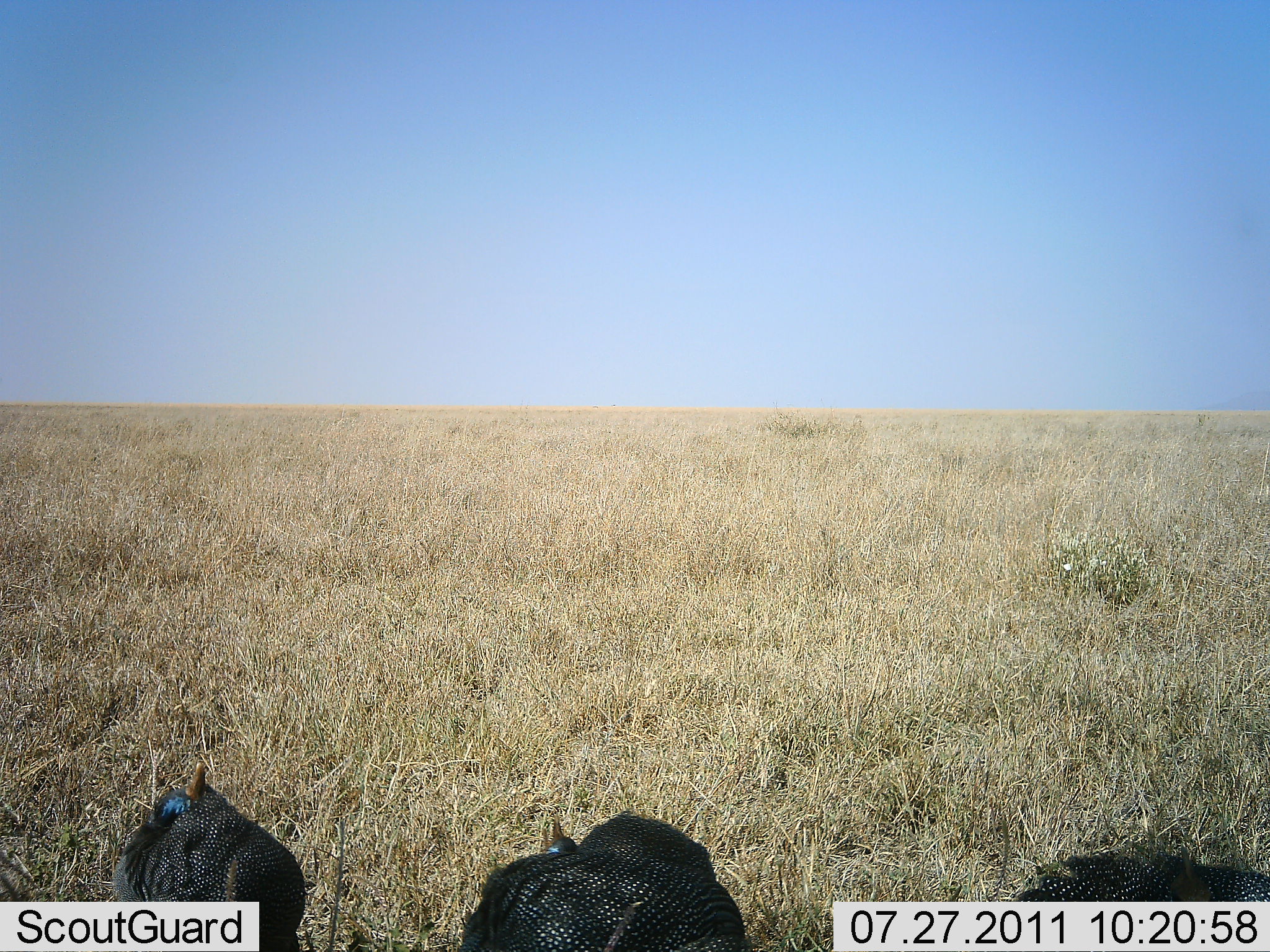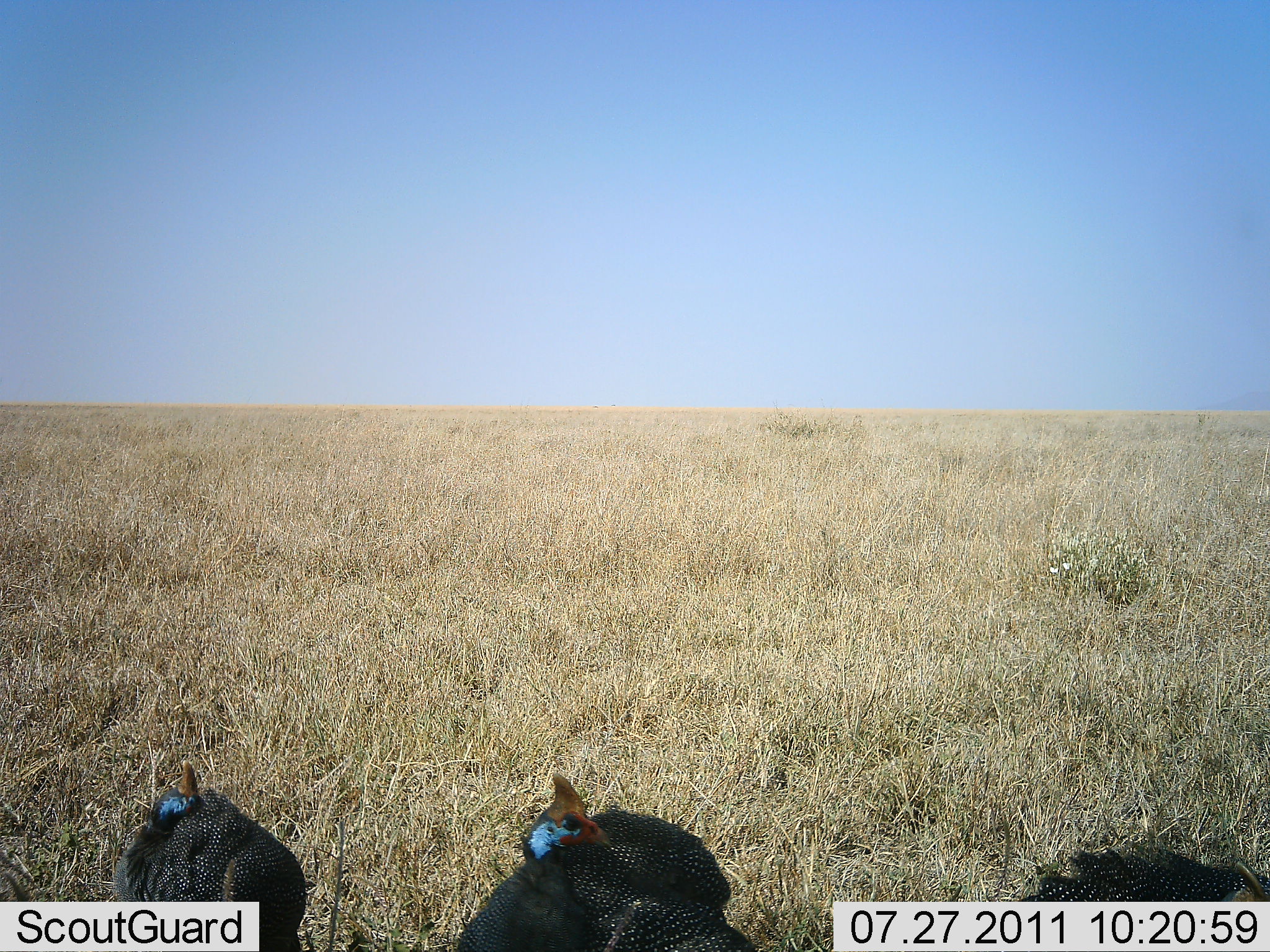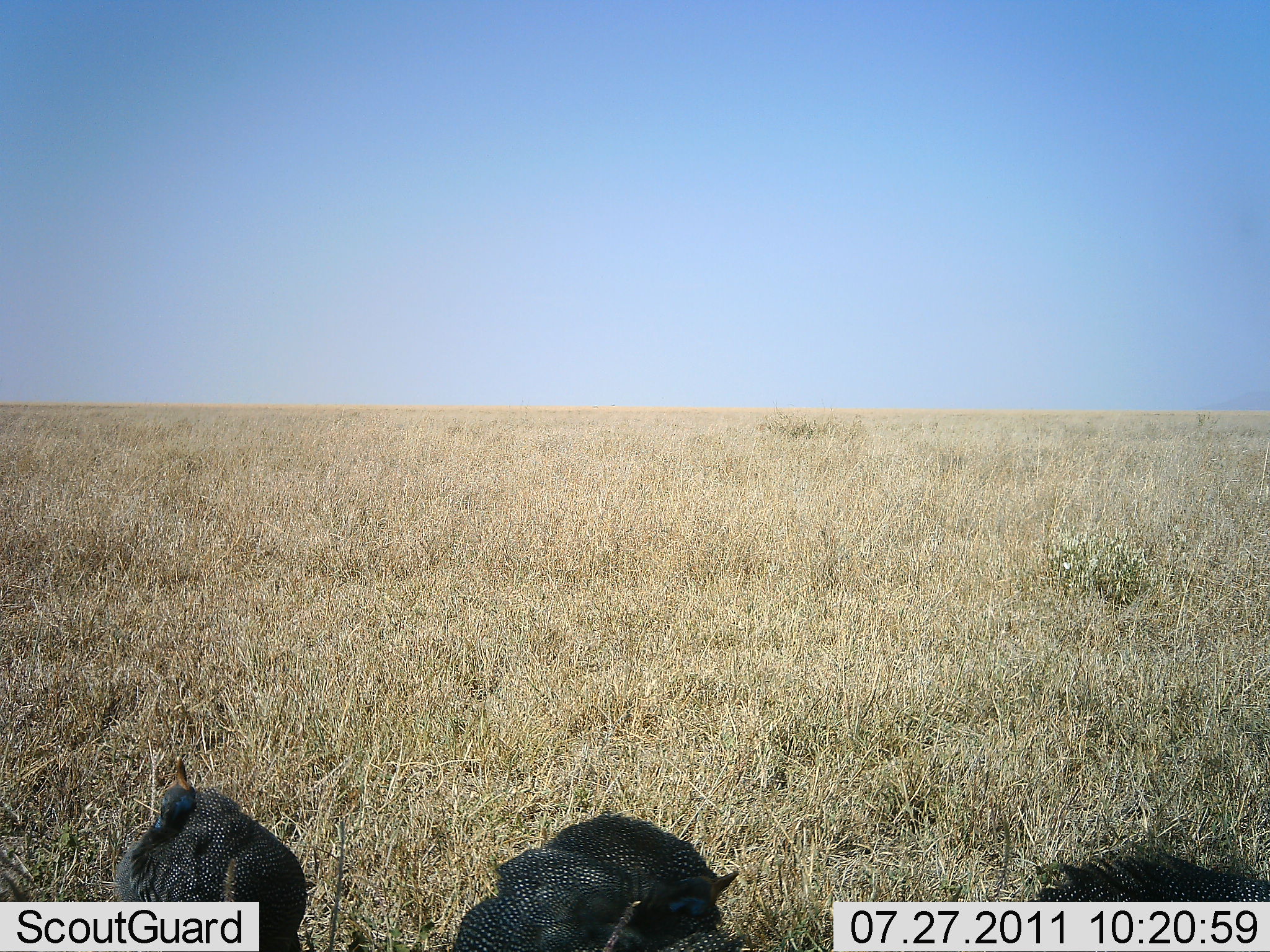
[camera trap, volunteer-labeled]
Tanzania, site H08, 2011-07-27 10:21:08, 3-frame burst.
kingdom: Animalia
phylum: Chordata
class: Aves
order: Galliformes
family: Numididae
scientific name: Numididae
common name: guinea fowl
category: guineafowl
Guineafowl (guinea fowl) (Numididae), count 3. Behavior (volunteer vote fractions): standing 46%, resting 38%, moving 8%, interacting 0%. Young present (vote fraction): 0%. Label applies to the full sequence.